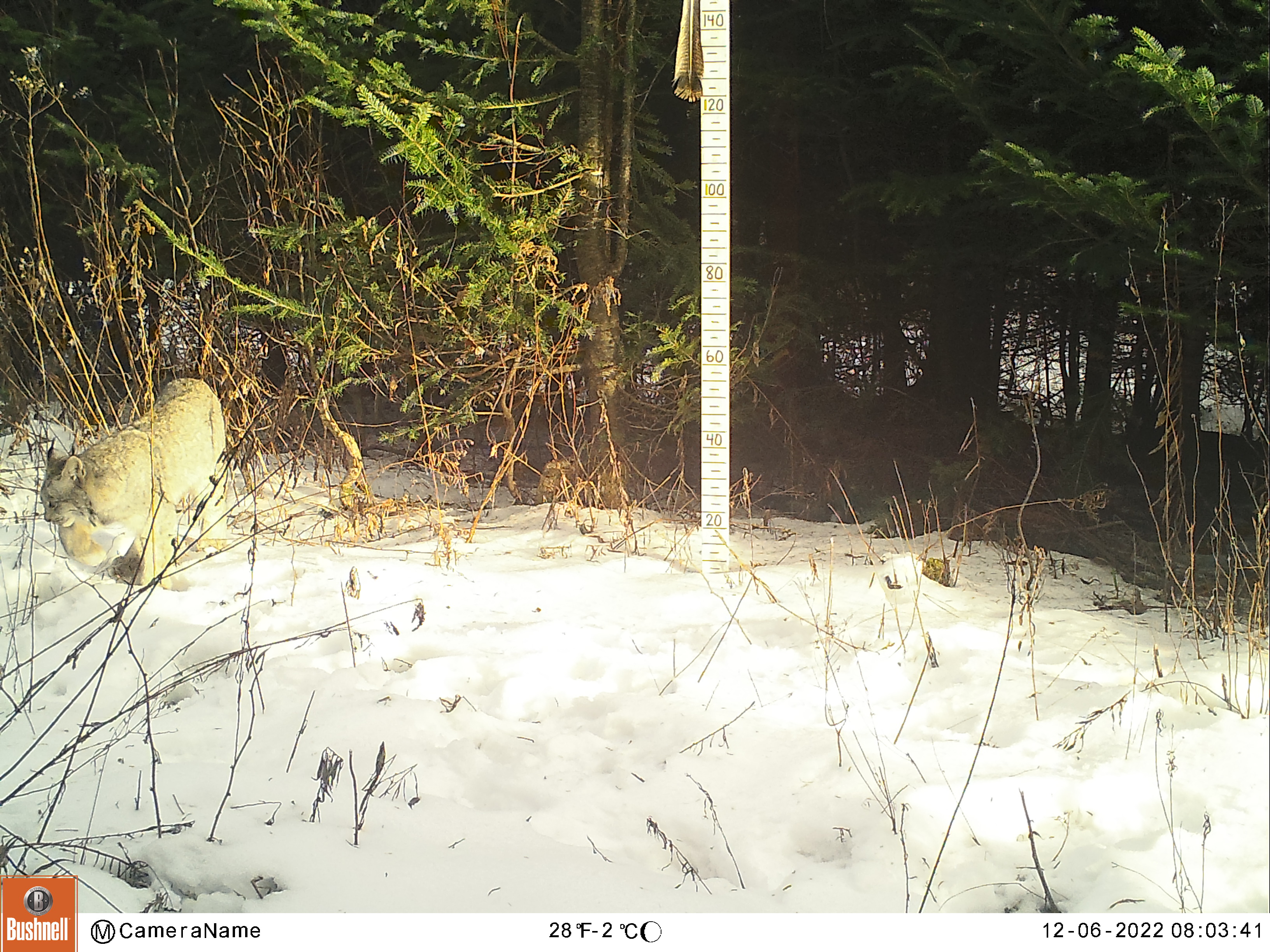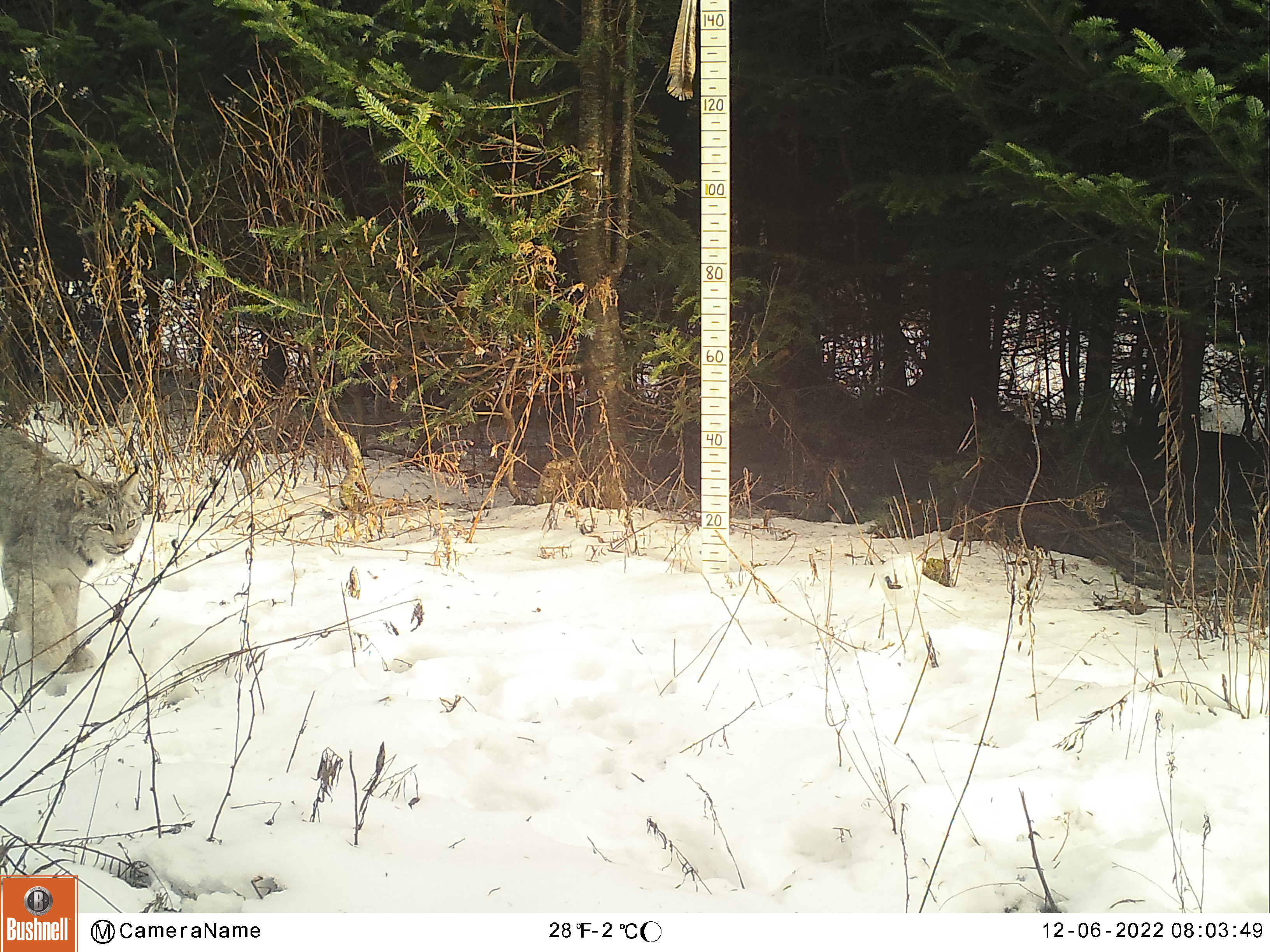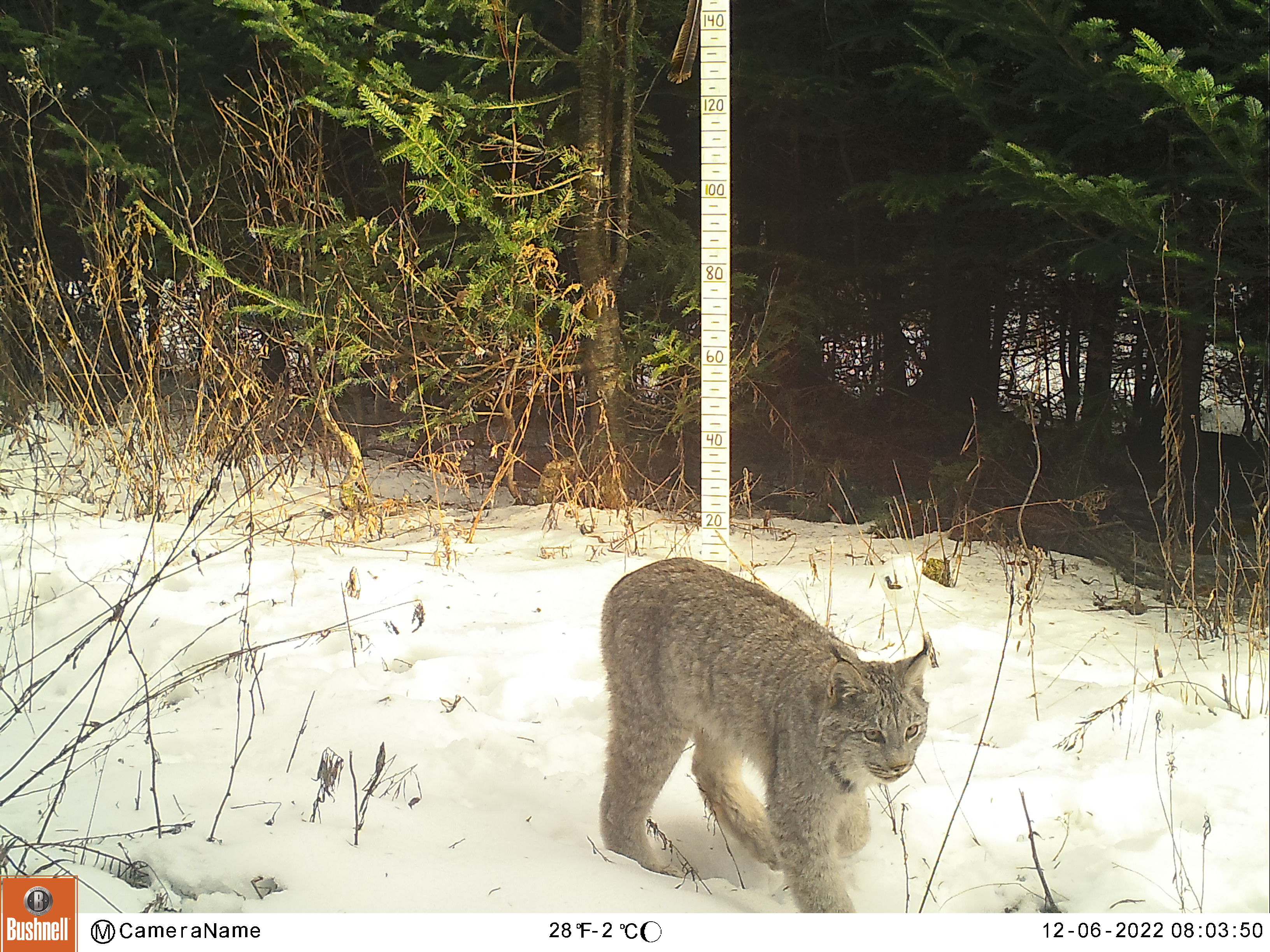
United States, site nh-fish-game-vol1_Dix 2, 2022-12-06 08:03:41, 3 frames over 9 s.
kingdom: Animalia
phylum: Chordata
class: Mammalia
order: Carnivora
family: Felidae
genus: Lynx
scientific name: Lynx canadensis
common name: canada lynx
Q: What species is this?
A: Canada lynx (Lynx canadensis).